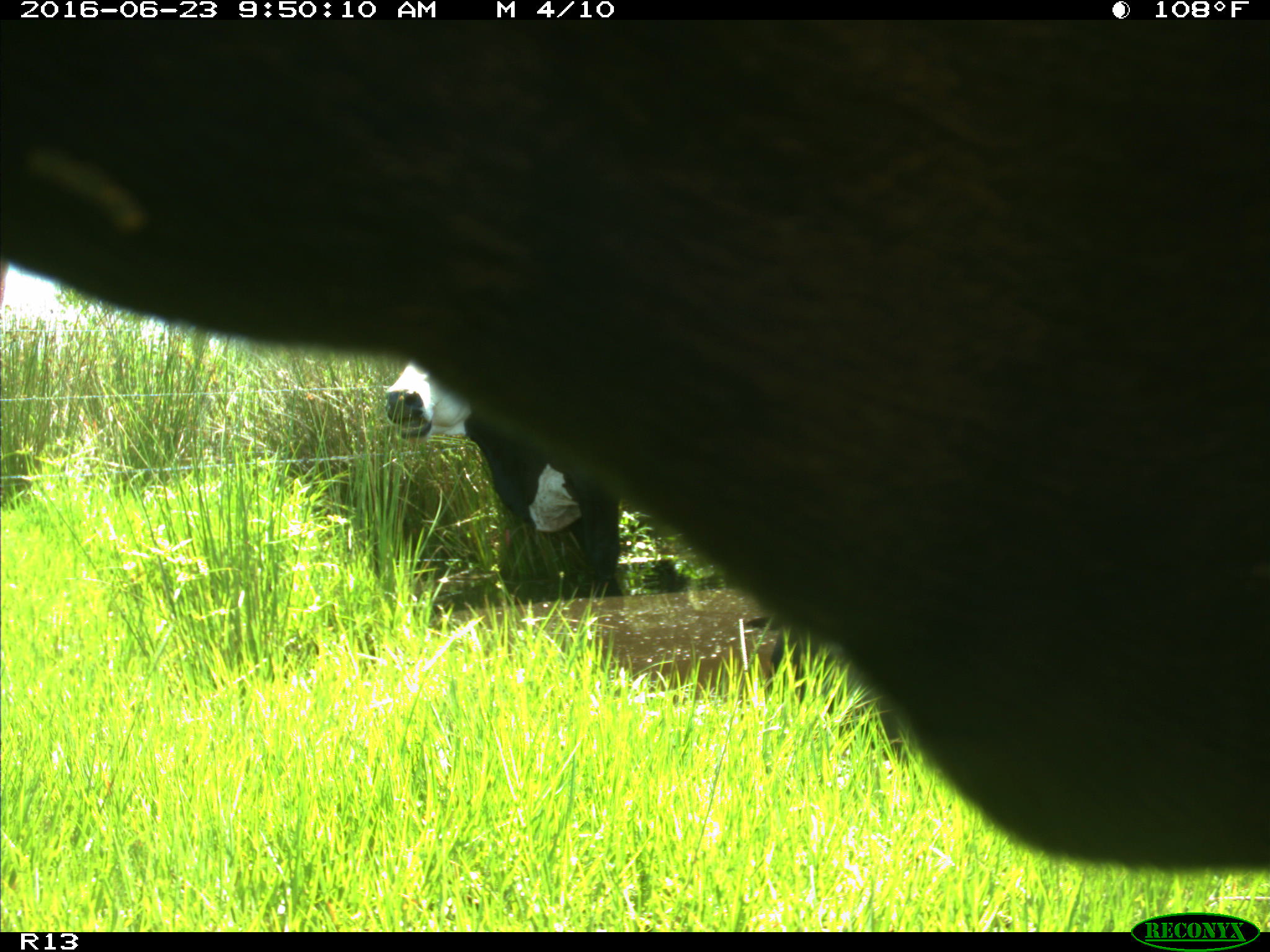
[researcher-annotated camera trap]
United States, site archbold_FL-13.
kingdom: Animalia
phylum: Chordata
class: Mammalia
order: Artiodactyla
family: Bovidae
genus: Bos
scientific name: Bos taurus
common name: domestic cow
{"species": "Bos taurus (domestic cow)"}